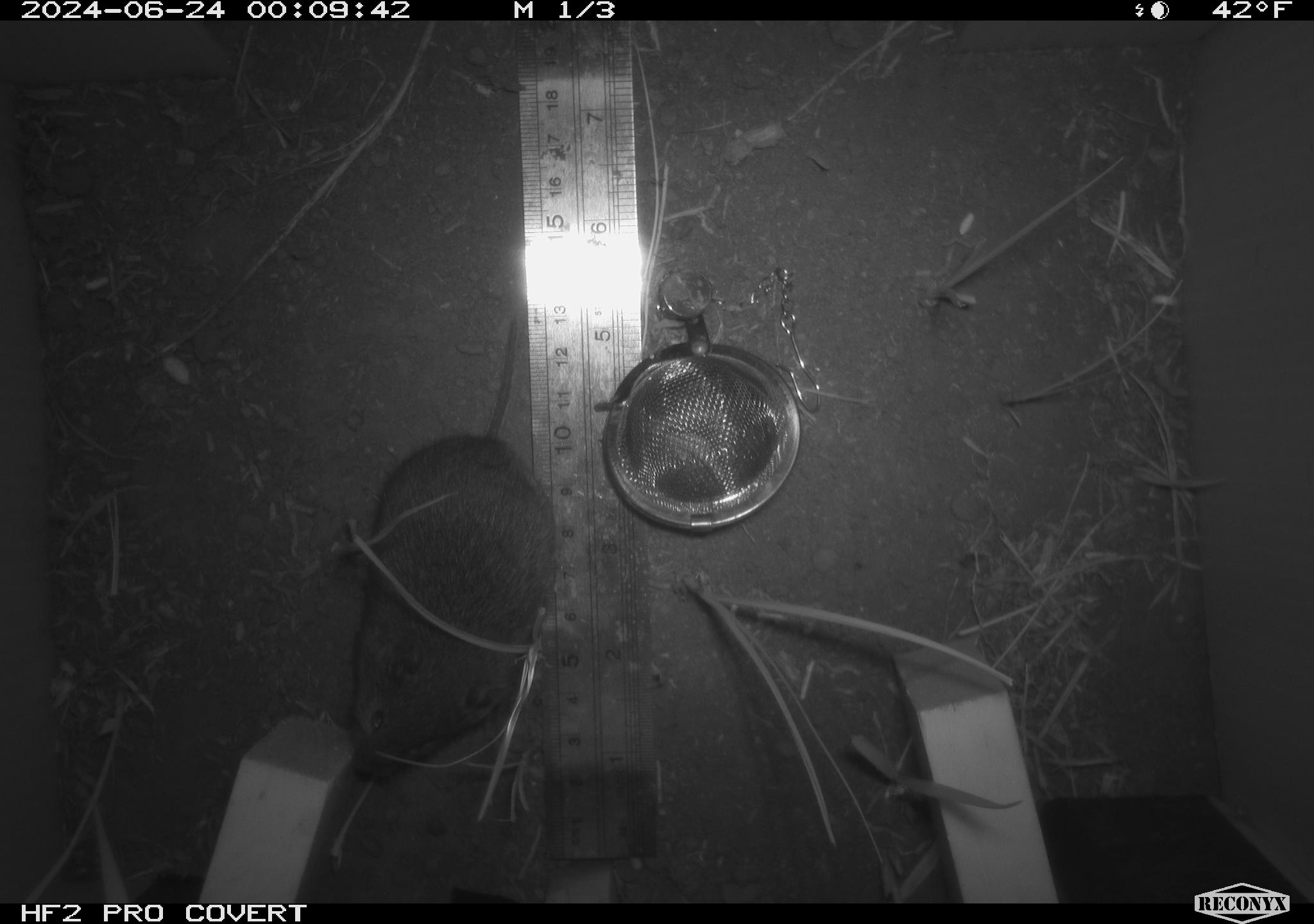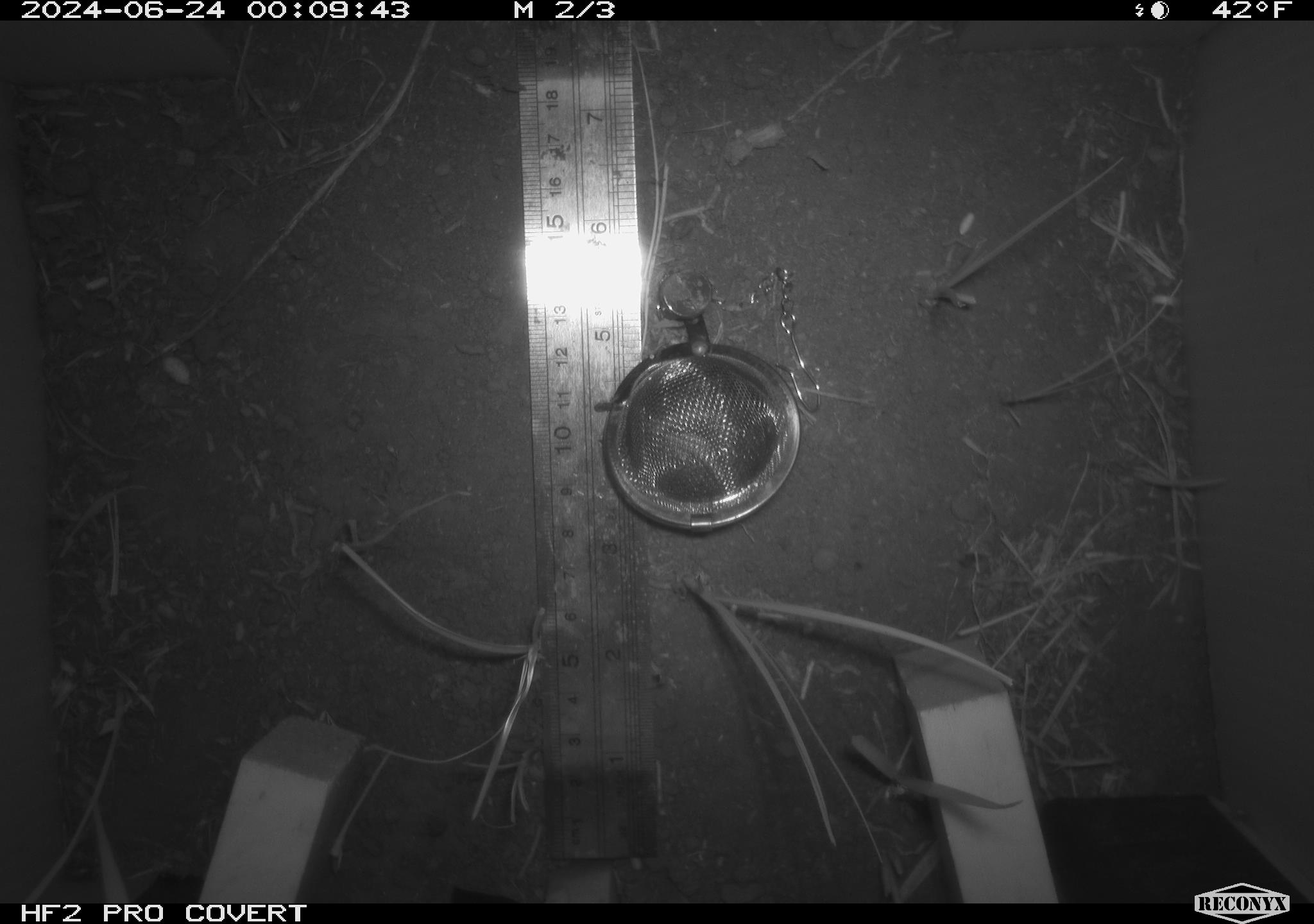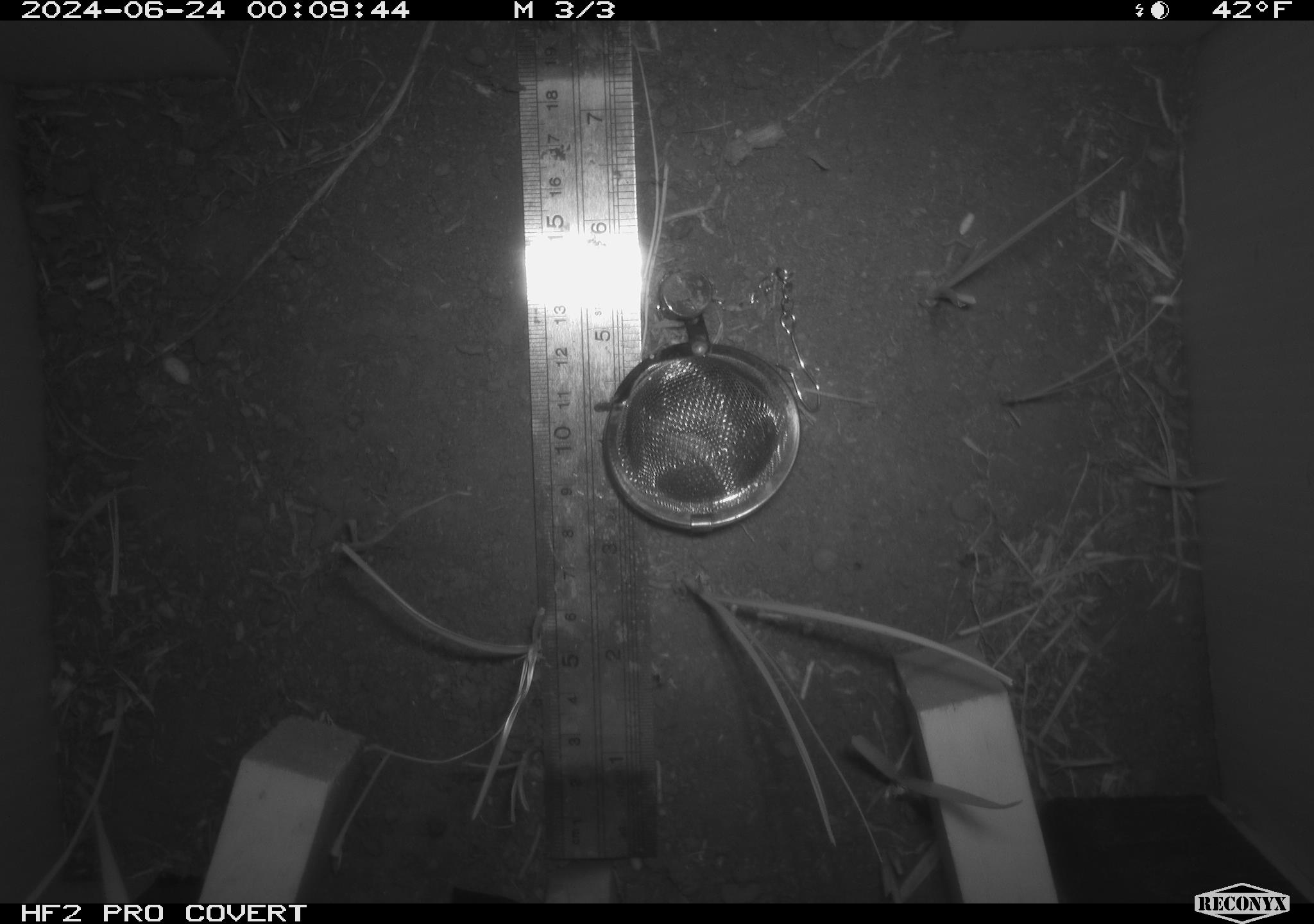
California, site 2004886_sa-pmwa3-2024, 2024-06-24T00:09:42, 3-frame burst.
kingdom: Animalia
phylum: Chordata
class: Mammalia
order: Rodentia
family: Cricetidae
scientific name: Arvicolinae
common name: voles, lemmings, and muskrats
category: arvicolinae subfamily